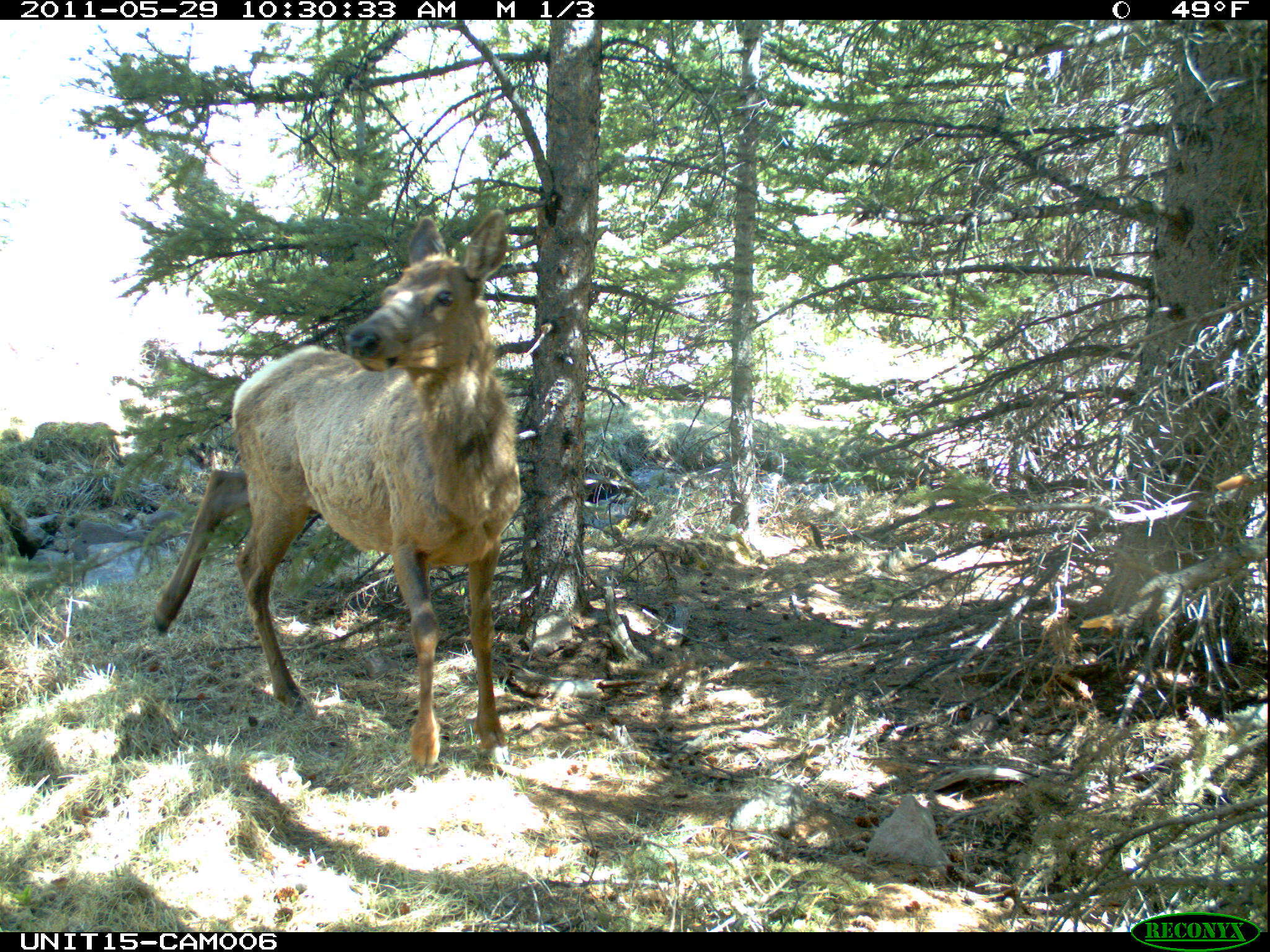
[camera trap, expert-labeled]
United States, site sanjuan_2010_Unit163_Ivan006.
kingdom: Animalia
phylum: Chordata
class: Mammalia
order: Artiodactyla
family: Cervidae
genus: Cervus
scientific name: Cervus elaphus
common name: red deer